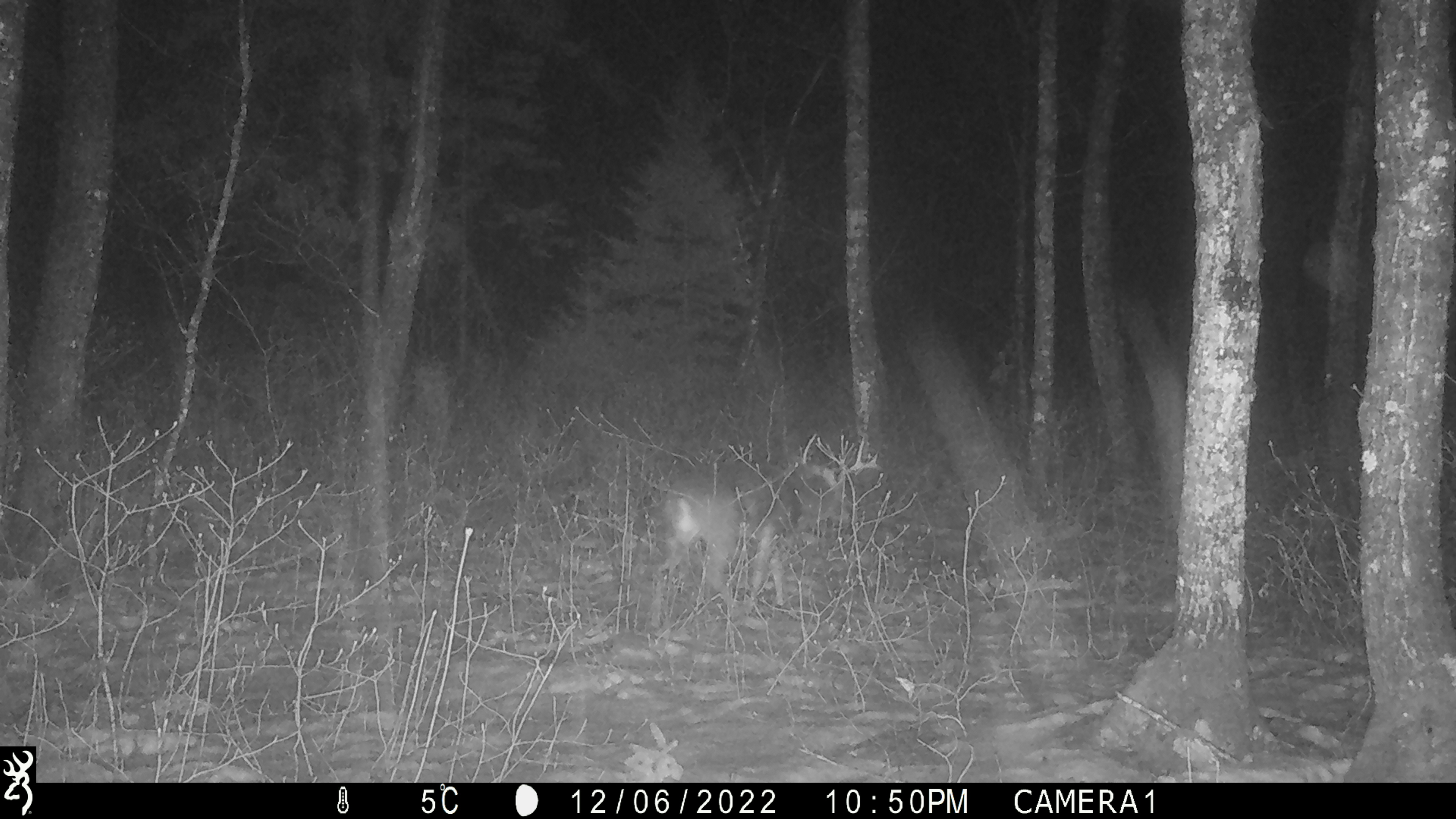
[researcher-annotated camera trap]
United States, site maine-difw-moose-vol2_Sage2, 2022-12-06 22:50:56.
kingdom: Animalia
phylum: Chordata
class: Mammalia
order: Artiodactyla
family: Cervidae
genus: Odocoileus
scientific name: Odocoileus virginianus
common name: white-tailed deer